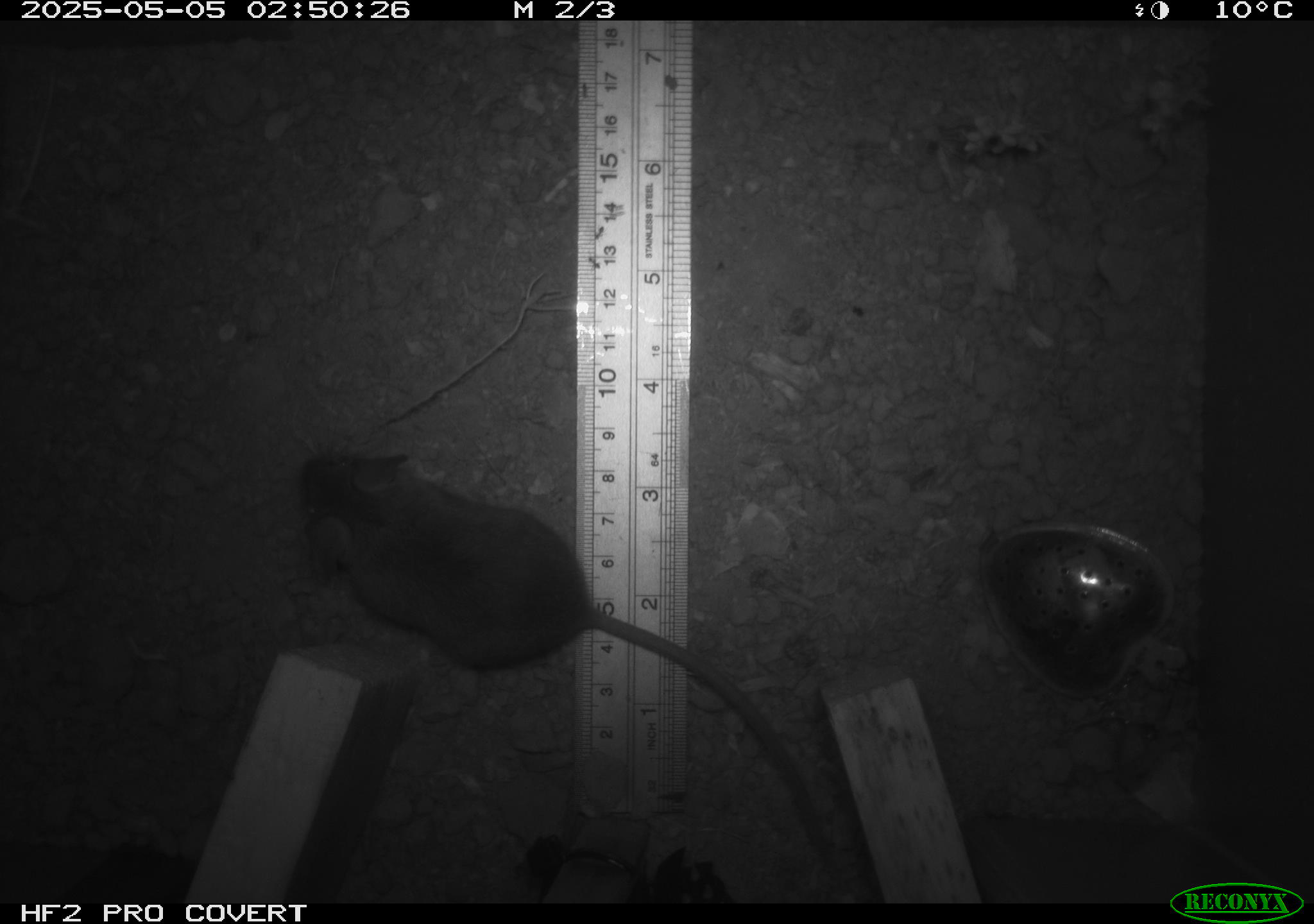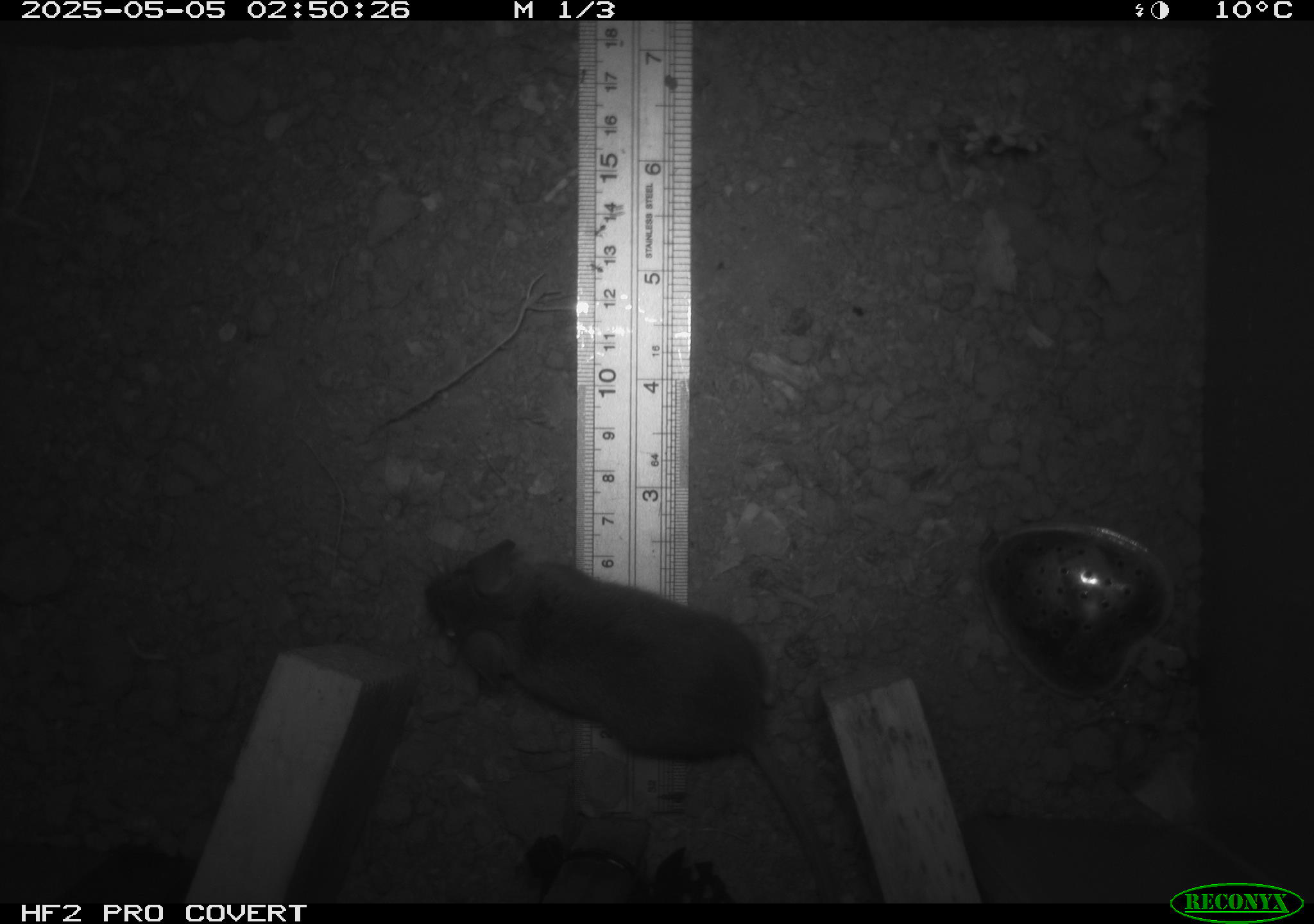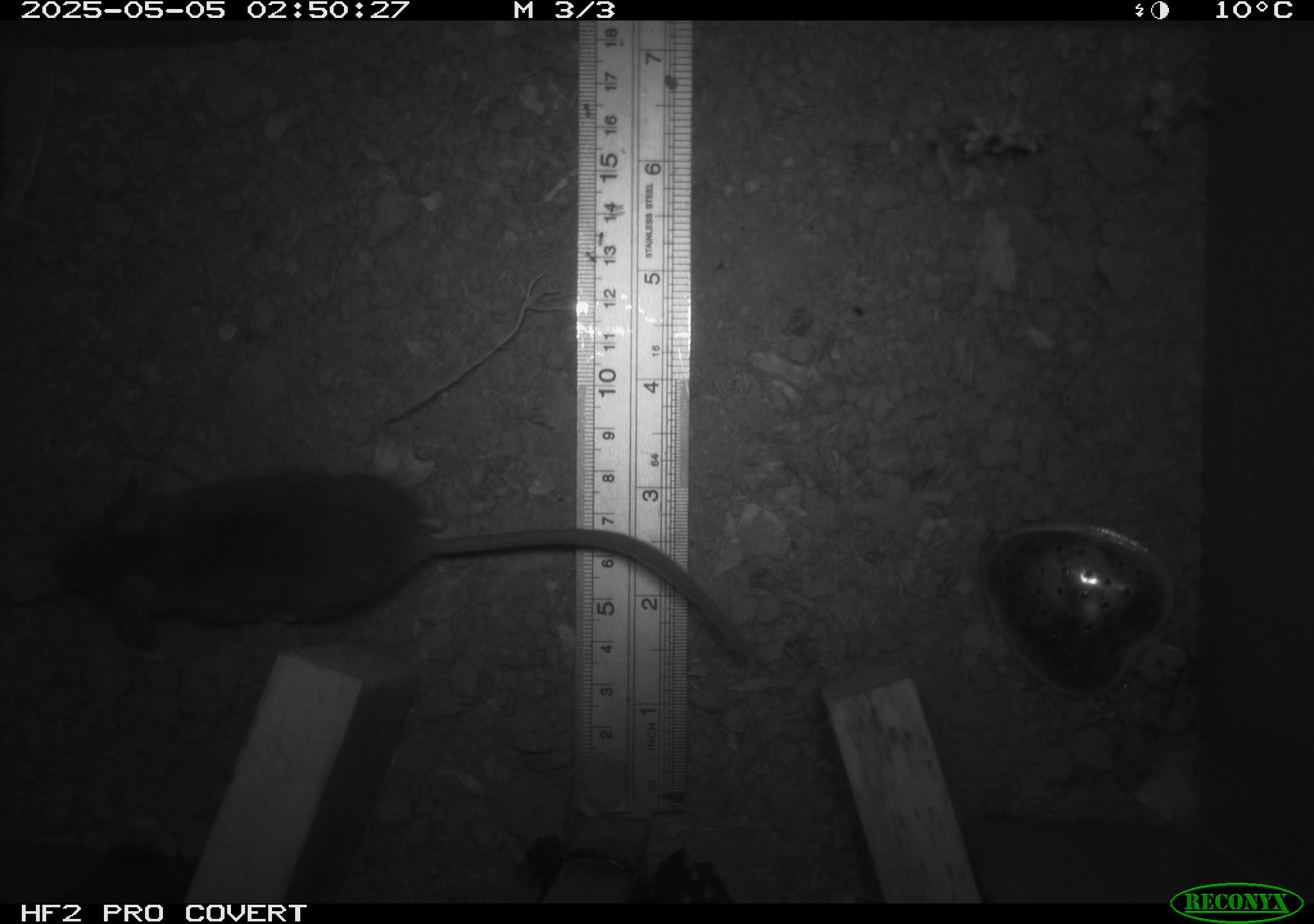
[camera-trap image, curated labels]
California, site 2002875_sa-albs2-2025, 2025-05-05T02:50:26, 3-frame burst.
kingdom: Animalia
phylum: Chordata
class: Mammalia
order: Rodentia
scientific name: Rodentia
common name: mouse species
Mouse species (Rodentia).